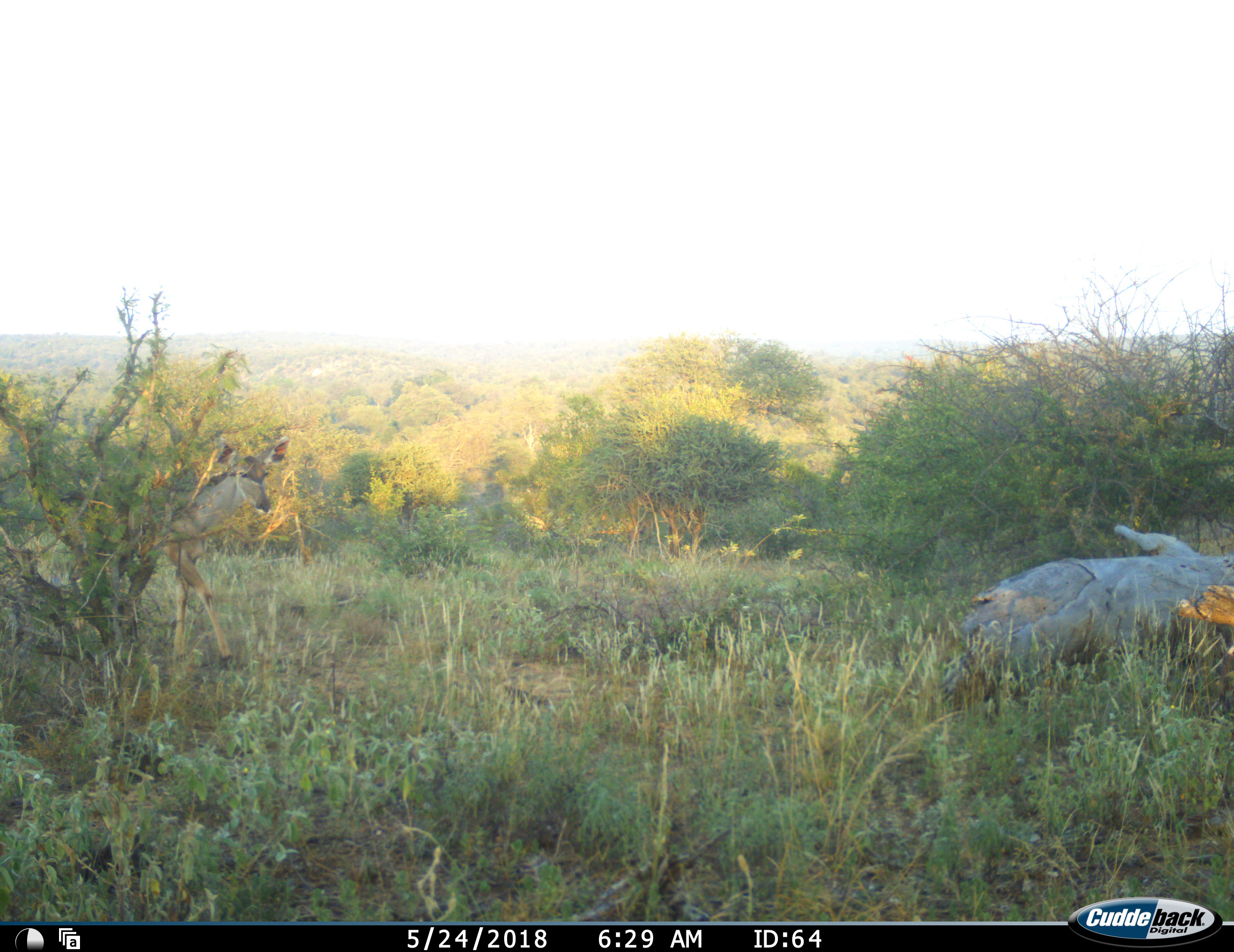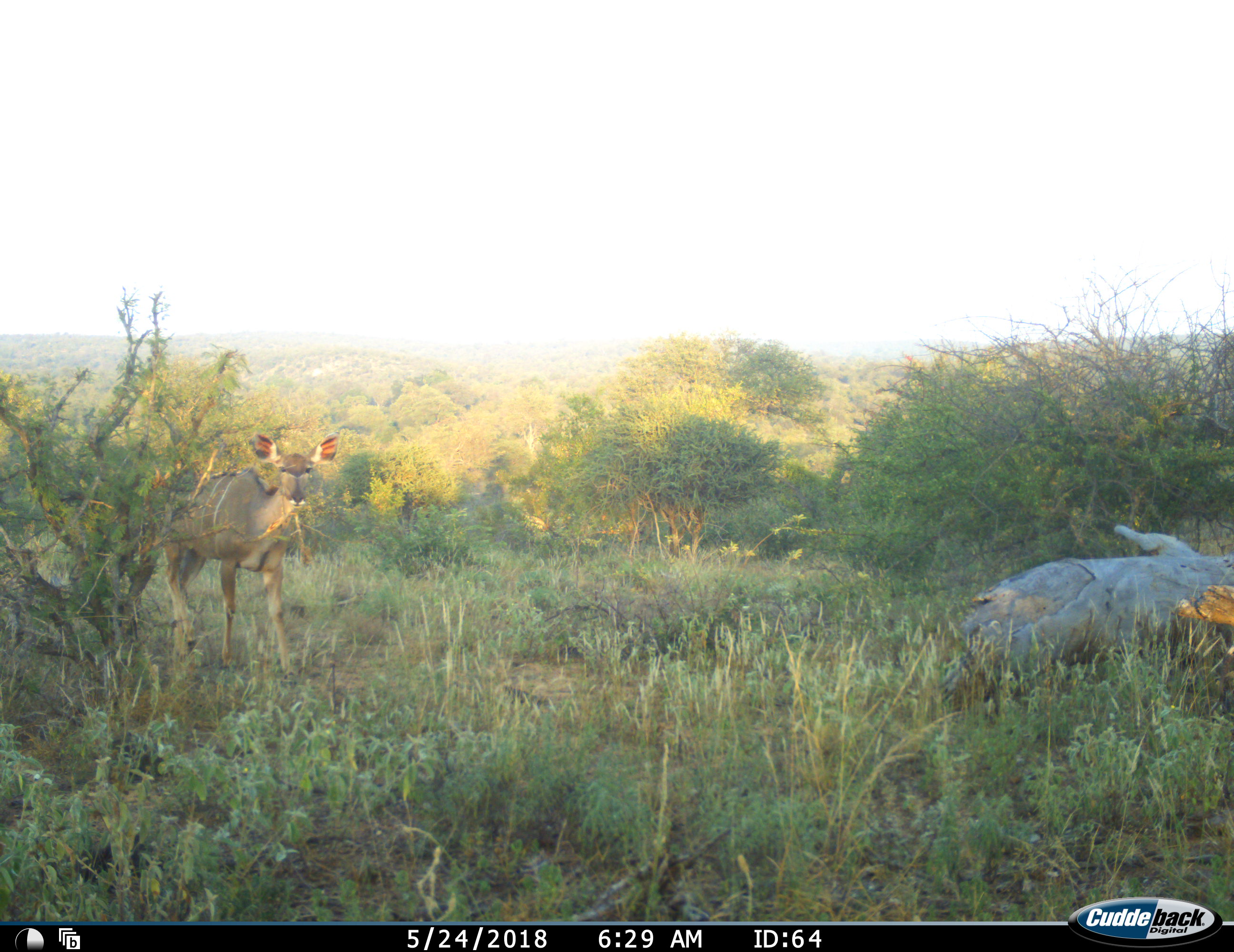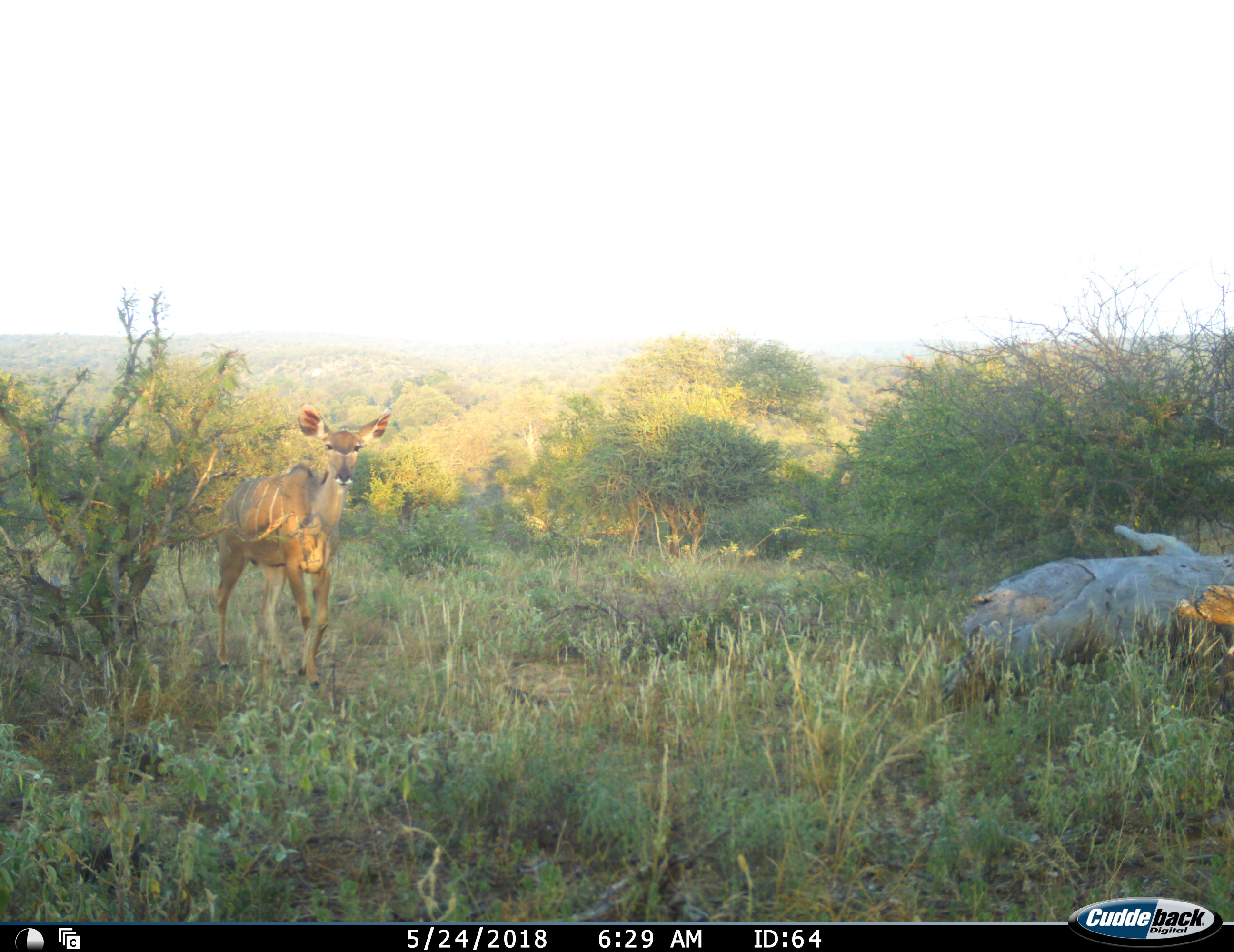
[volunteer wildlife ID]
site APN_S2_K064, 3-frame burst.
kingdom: Animalia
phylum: Chordata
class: Mammalia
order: Artiodactyla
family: Bovidae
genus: Tragelaphus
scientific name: Tragelaphus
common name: kudu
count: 1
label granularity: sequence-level